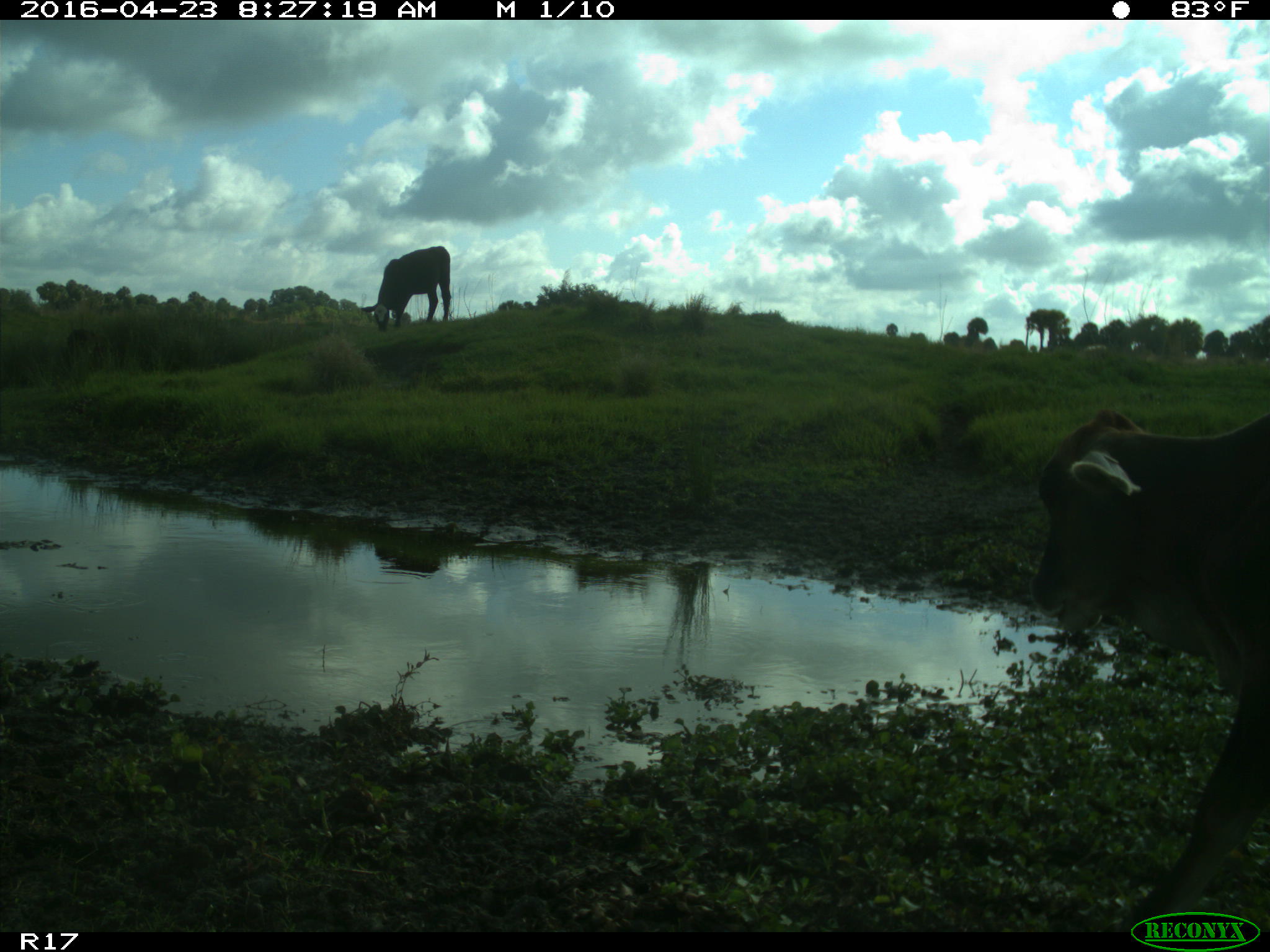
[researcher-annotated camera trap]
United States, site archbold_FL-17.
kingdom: Animalia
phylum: Chordata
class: Mammalia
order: Artiodactyla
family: Bovidae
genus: Bos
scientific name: Bos taurus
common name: domestic cow